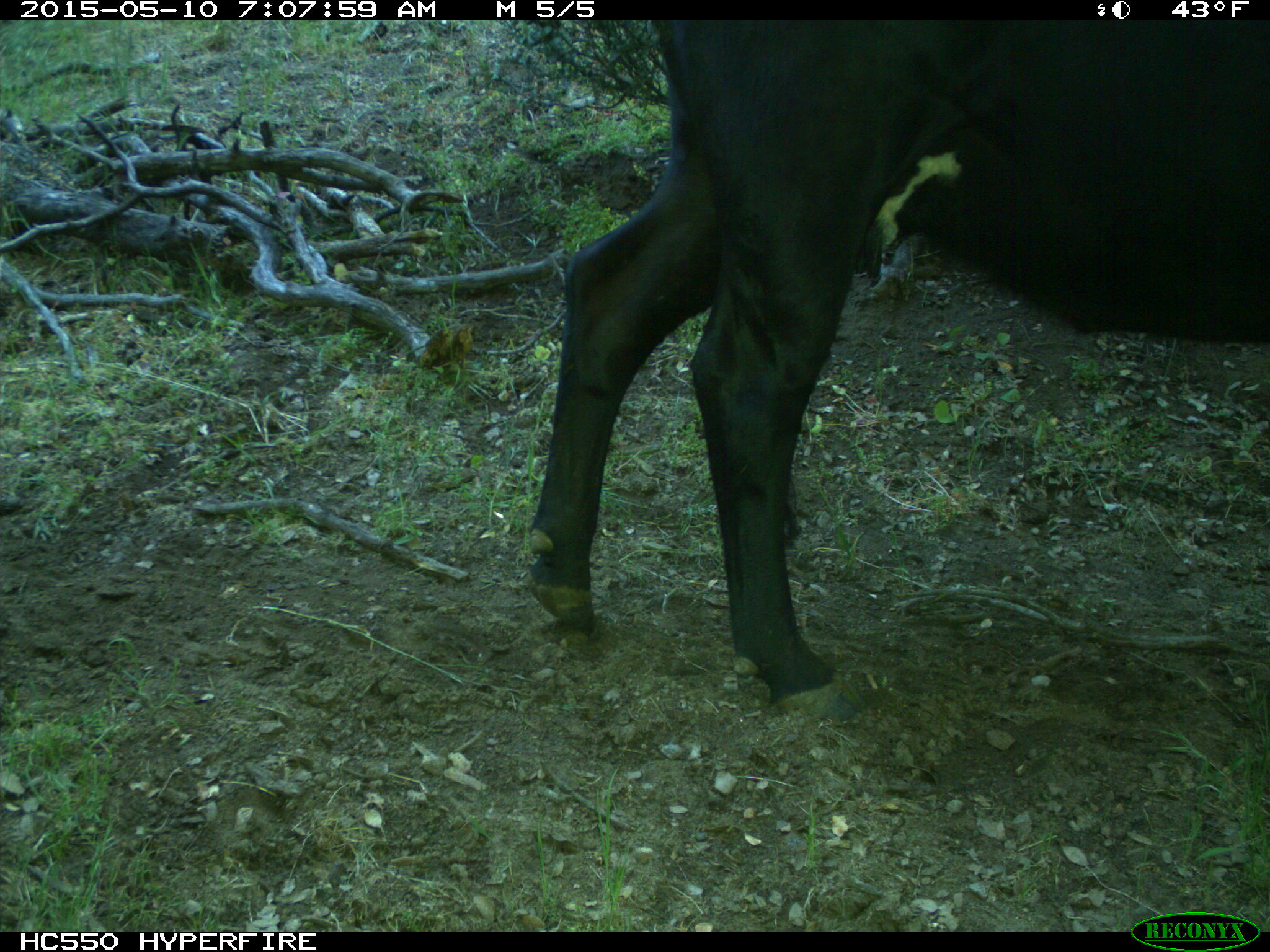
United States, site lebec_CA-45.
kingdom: Animalia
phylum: Chordata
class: Mammalia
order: Artiodactyla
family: Bovidae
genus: Bos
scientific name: Bos taurus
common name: domestic cow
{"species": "Bos taurus (domestic cow)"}